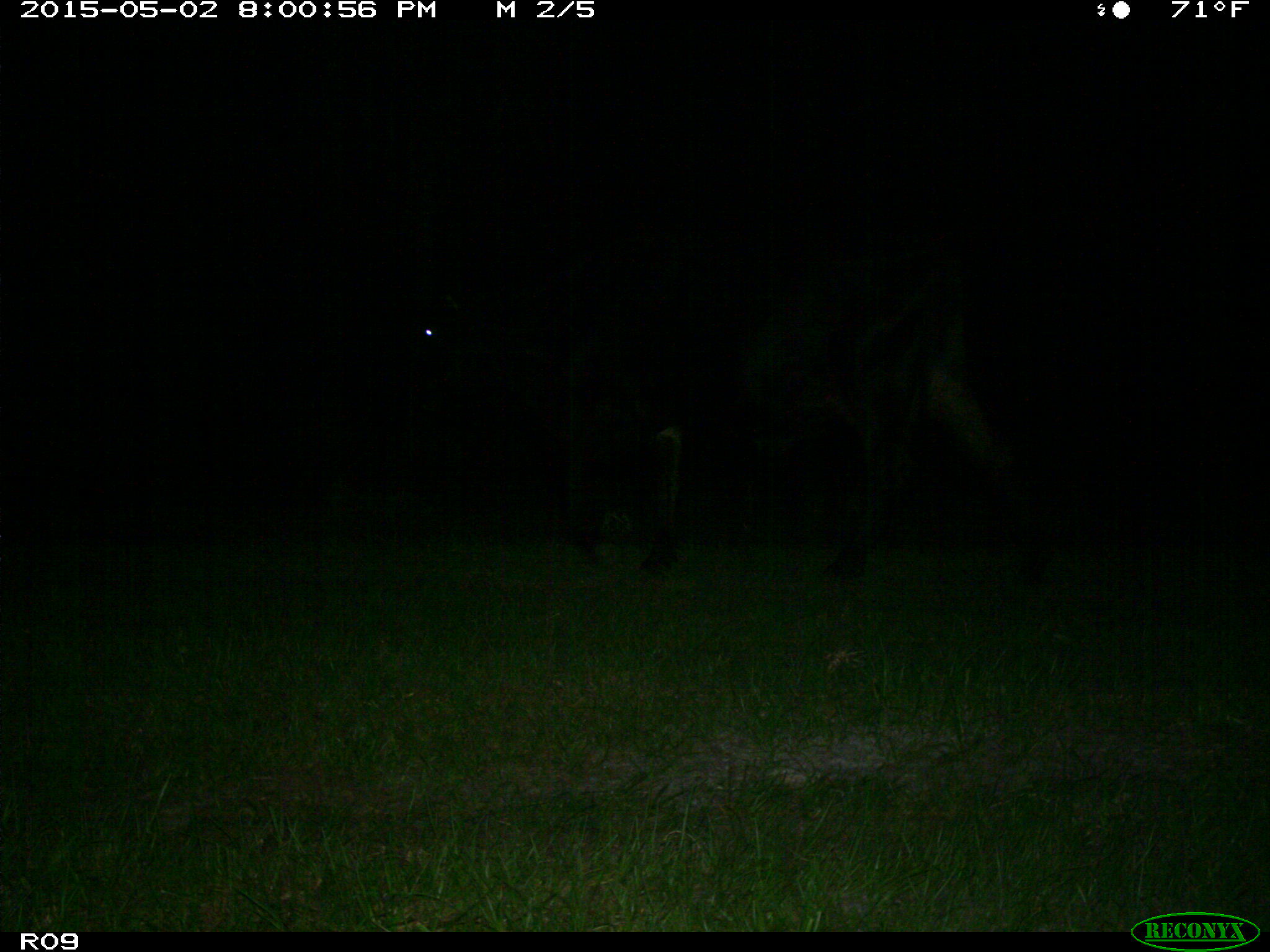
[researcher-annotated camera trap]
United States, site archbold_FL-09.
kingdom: Animalia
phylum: Chordata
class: Mammalia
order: Artiodactyla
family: Bovidae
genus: Bos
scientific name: Bos taurus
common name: domestic cow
Bos taurus (domestic cow).